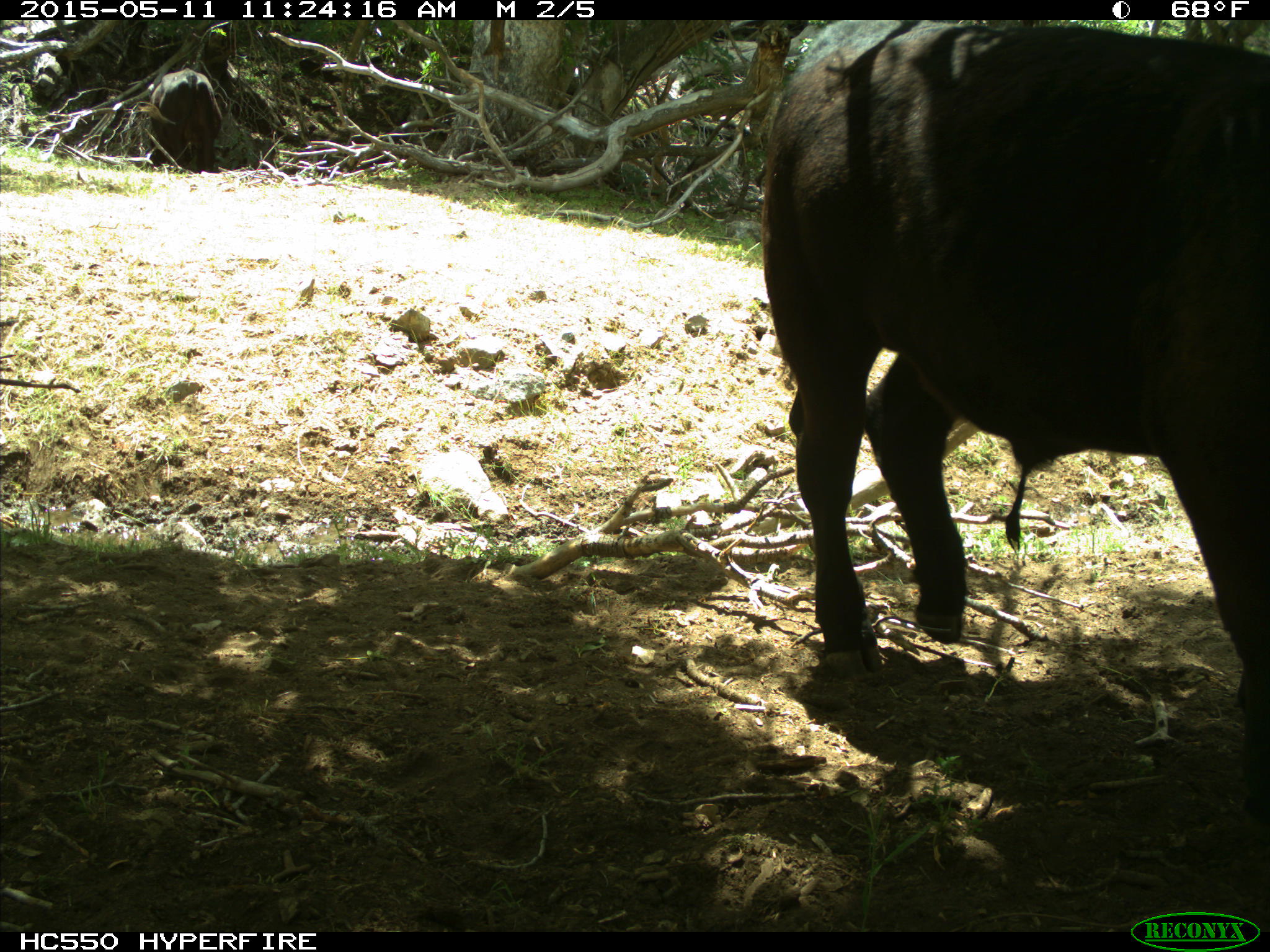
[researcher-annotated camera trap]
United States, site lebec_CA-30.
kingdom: Animalia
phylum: Chordata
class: Mammalia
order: Artiodactyla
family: Bovidae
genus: Bos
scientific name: Bos taurus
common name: domestic cow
Bos taurus (domestic cow).